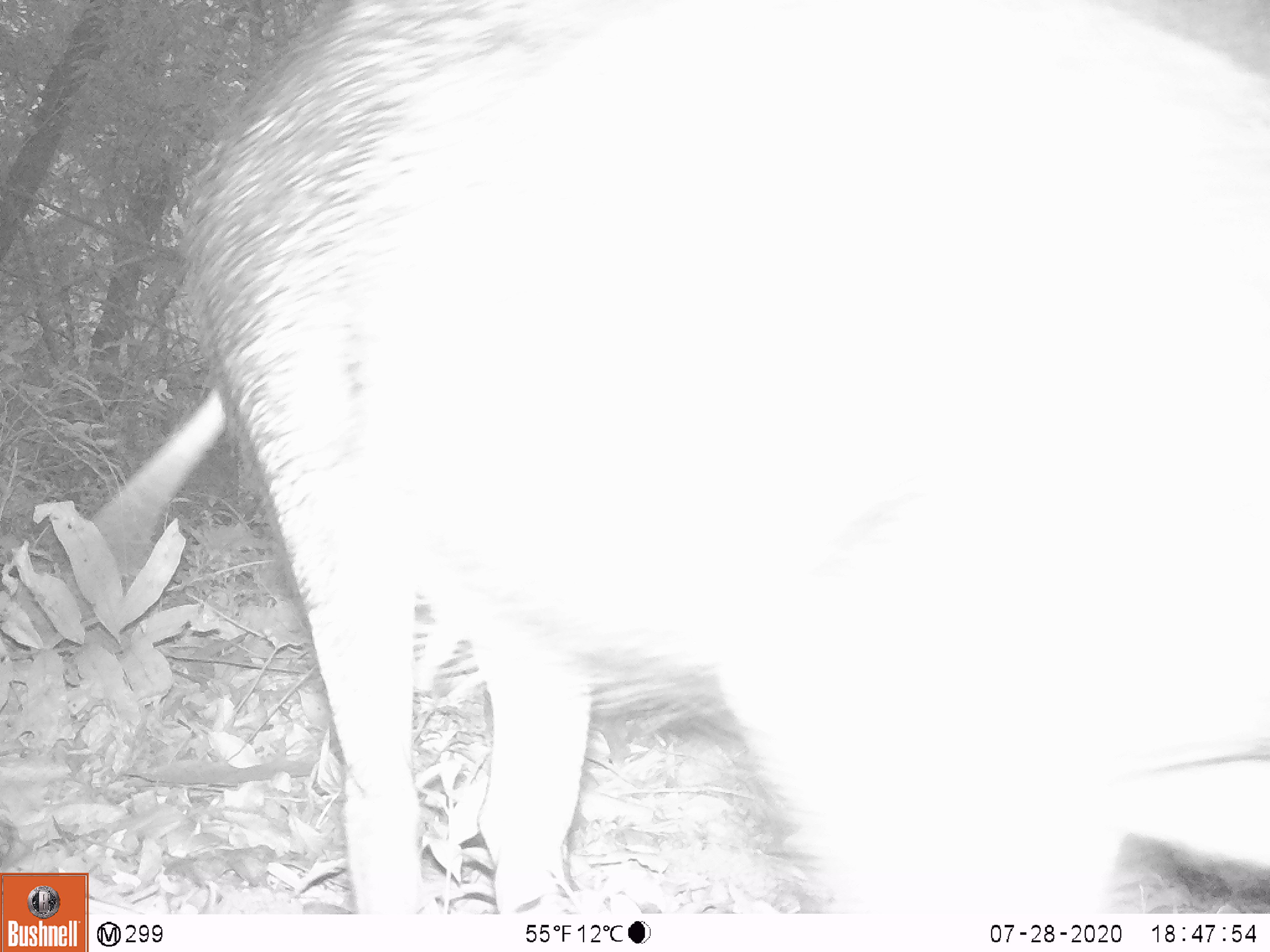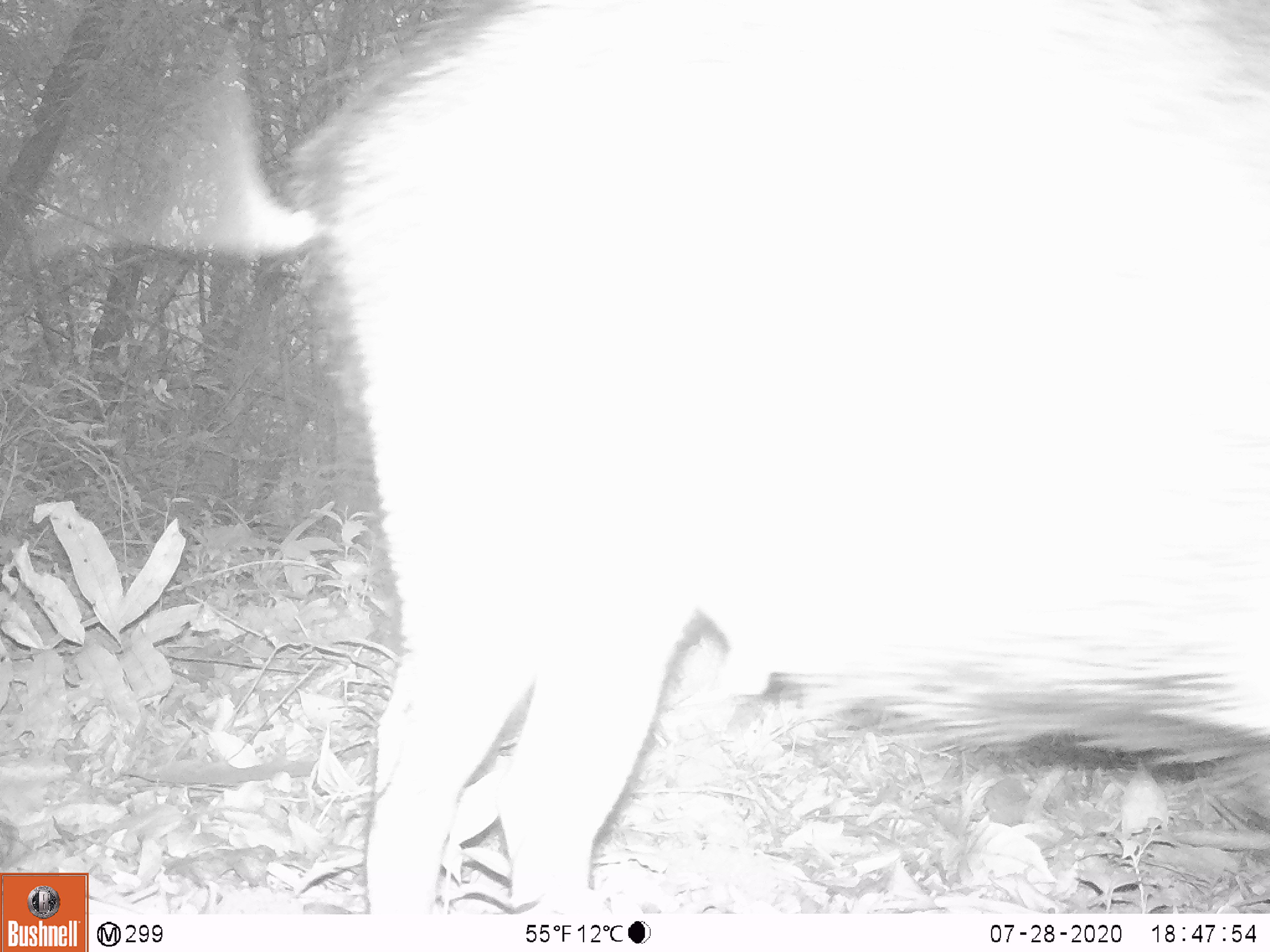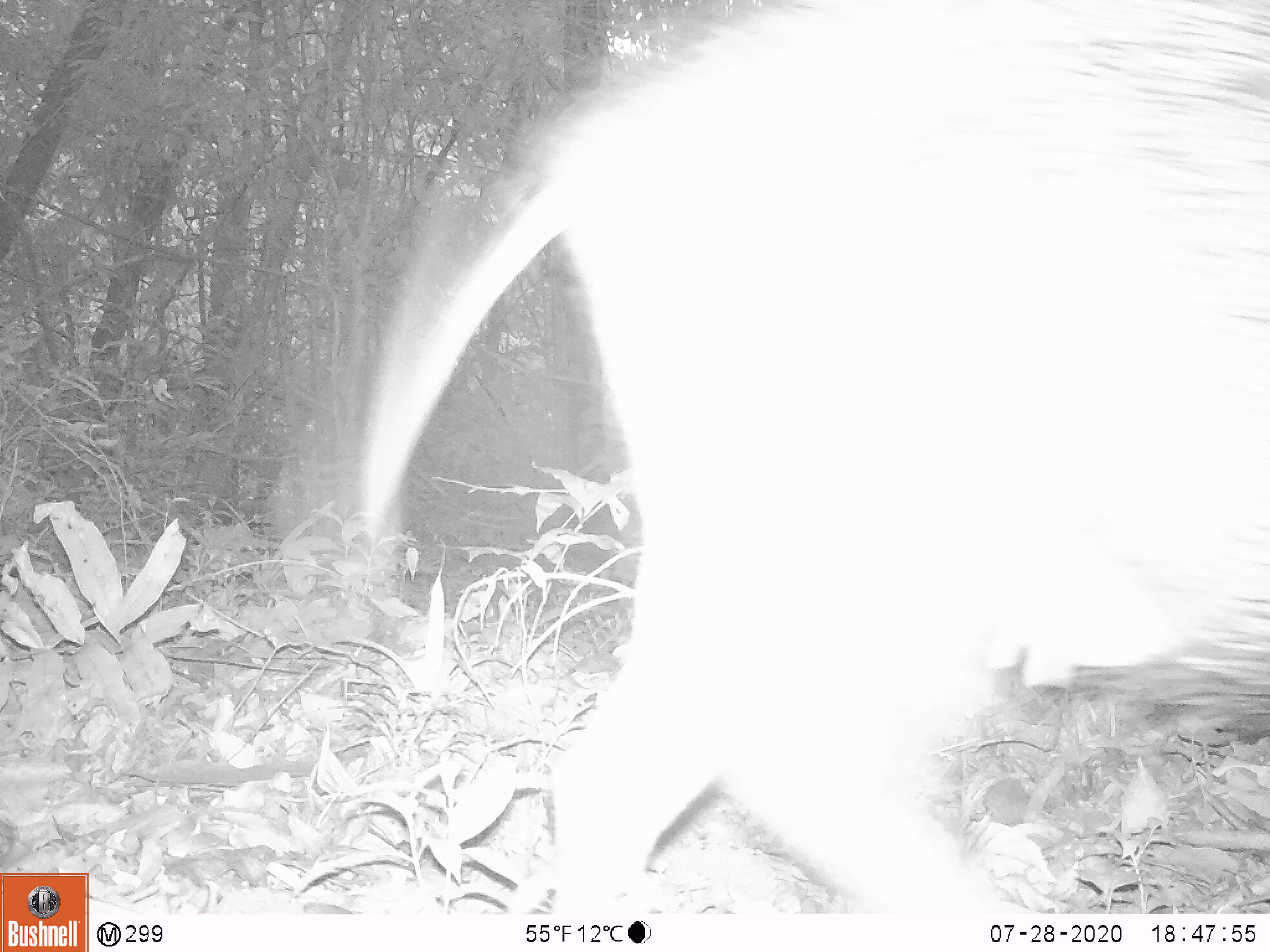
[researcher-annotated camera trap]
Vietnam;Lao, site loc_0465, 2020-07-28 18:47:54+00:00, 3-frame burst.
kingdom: Animalia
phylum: Chordata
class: Mammalia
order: Artiodactyla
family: Suidae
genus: Sus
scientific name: Sus scrofa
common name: eurasian wild pig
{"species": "eurasian wild pig (Sus scrofa)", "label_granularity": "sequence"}